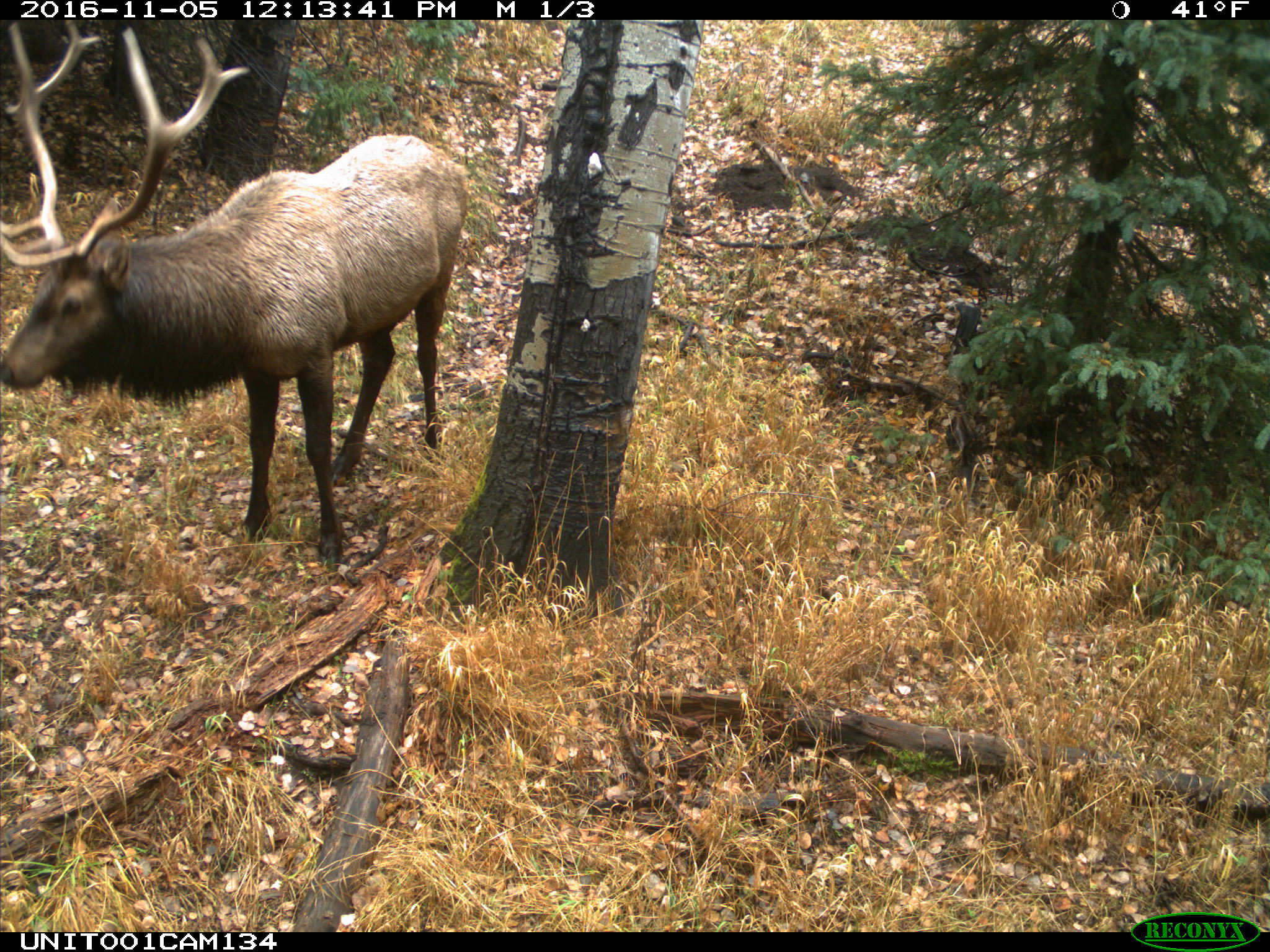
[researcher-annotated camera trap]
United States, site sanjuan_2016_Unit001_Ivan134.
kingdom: Animalia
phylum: Chordata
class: Mammalia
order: Artiodactyla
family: Cervidae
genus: Cervus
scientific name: Cervus elaphus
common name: red deer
Cervus elaphus (red deer).